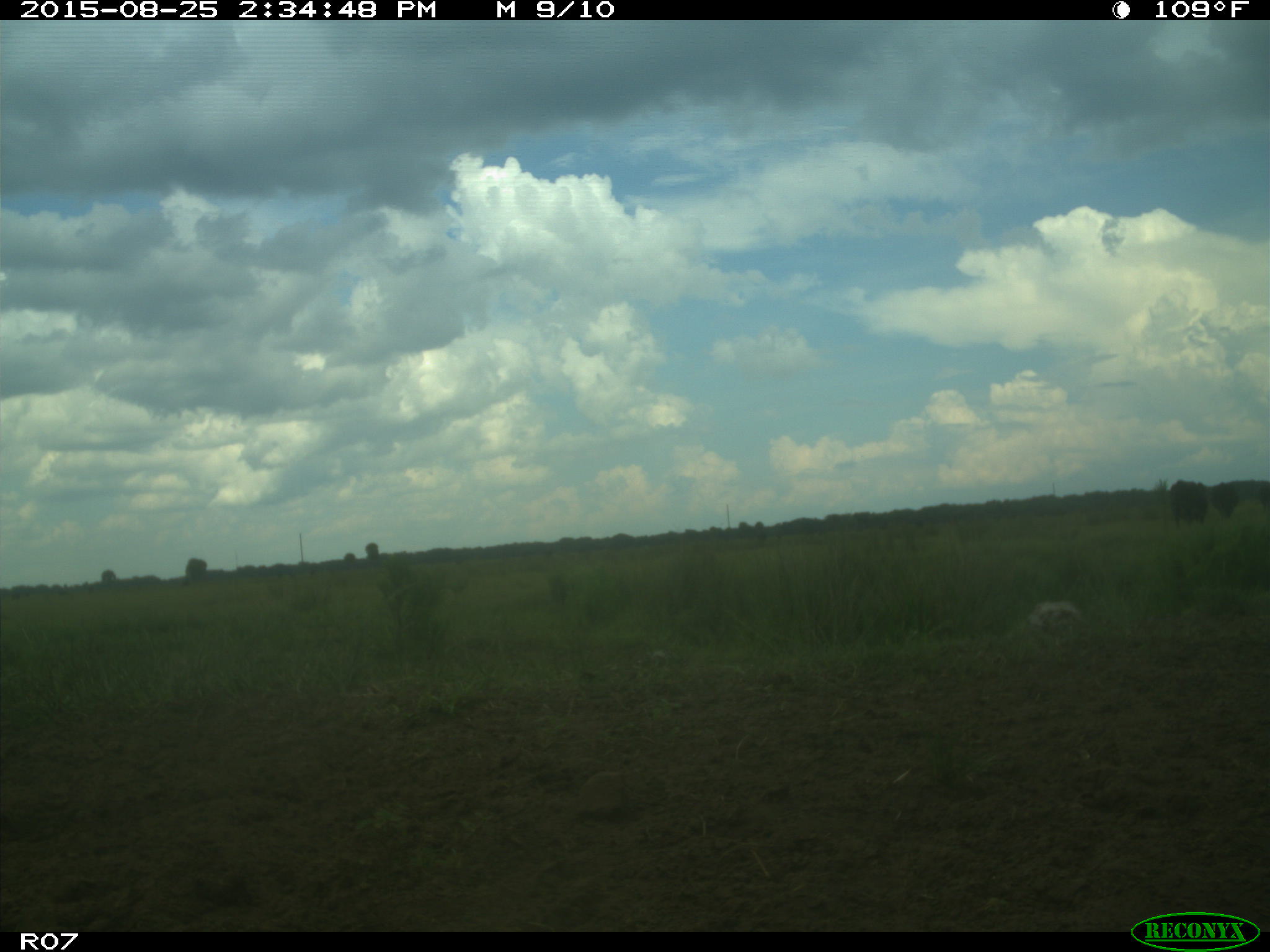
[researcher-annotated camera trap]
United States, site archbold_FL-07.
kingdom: Animalia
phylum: Chordata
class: Mammalia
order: Artiodactyla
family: Bovidae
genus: Bos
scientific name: Bos taurus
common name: domestic cow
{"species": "Bos taurus (domestic cow)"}